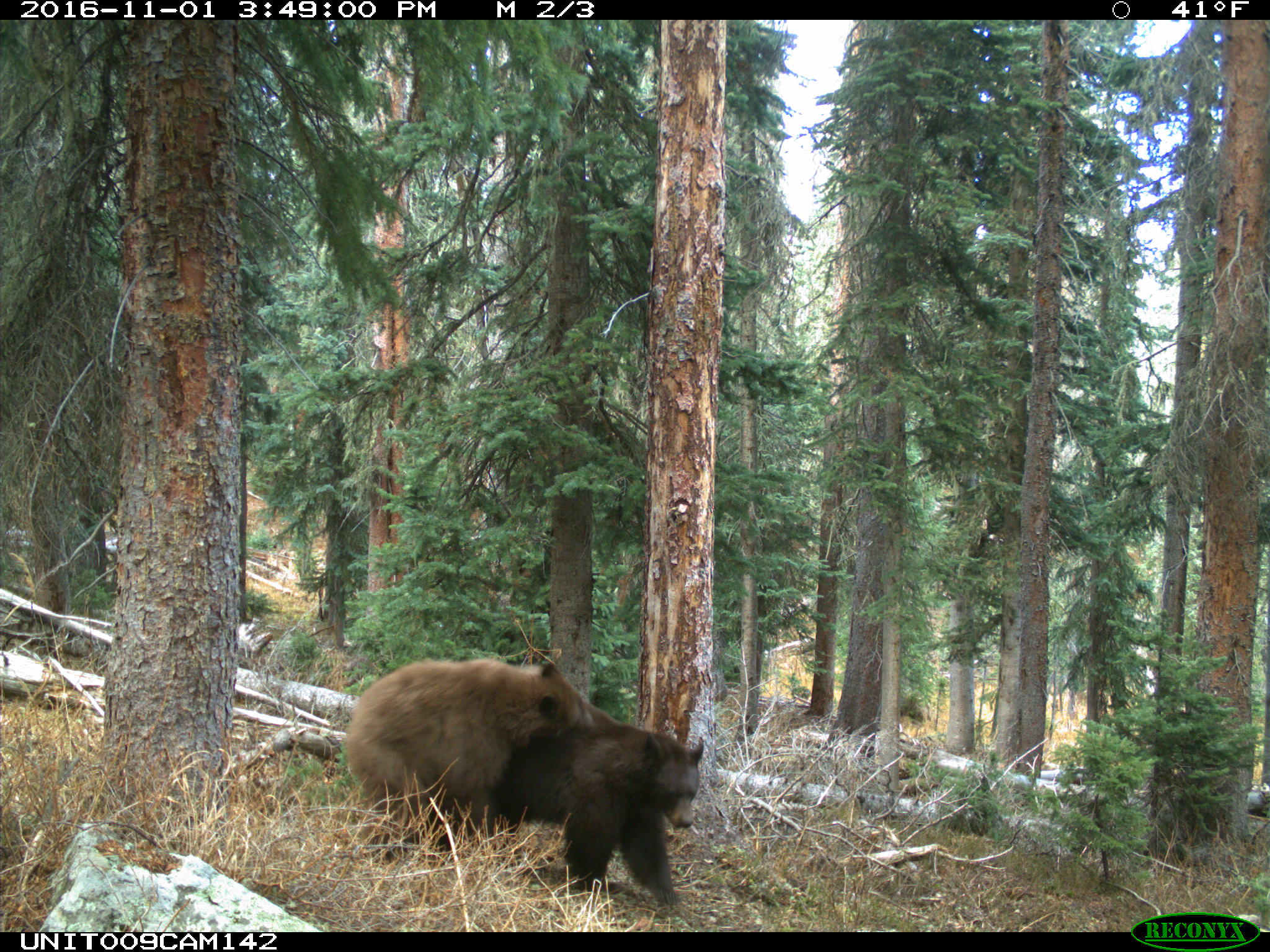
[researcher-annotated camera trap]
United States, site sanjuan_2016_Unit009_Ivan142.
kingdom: Animalia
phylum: Chordata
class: Mammalia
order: Carnivora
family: Ursidae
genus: Ursus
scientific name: Ursus americanus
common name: american black bear